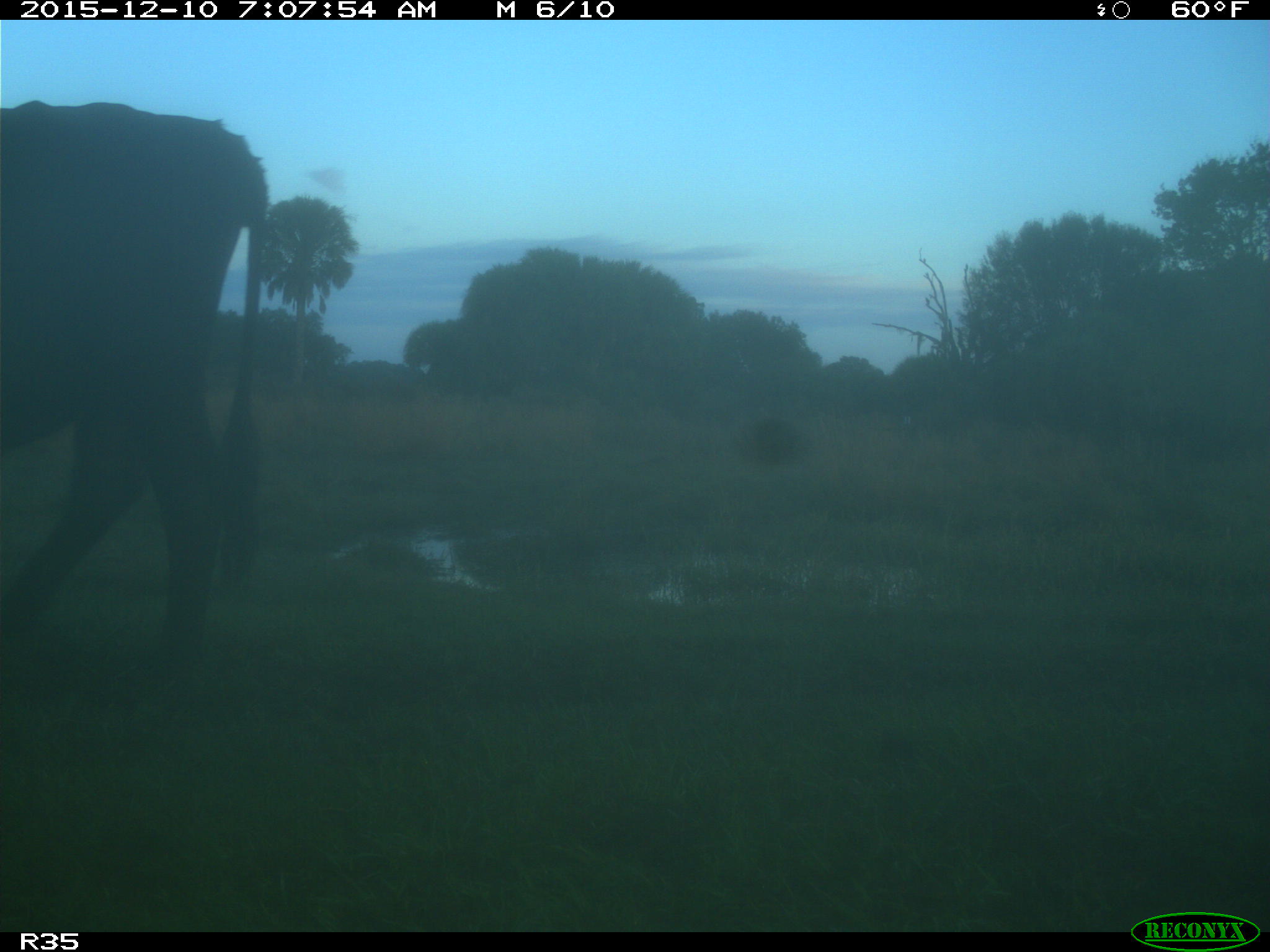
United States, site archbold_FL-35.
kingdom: Animalia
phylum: Chordata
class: Mammalia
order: Artiodactyla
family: Bovidae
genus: Bos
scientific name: Bos taurus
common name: domestic cow